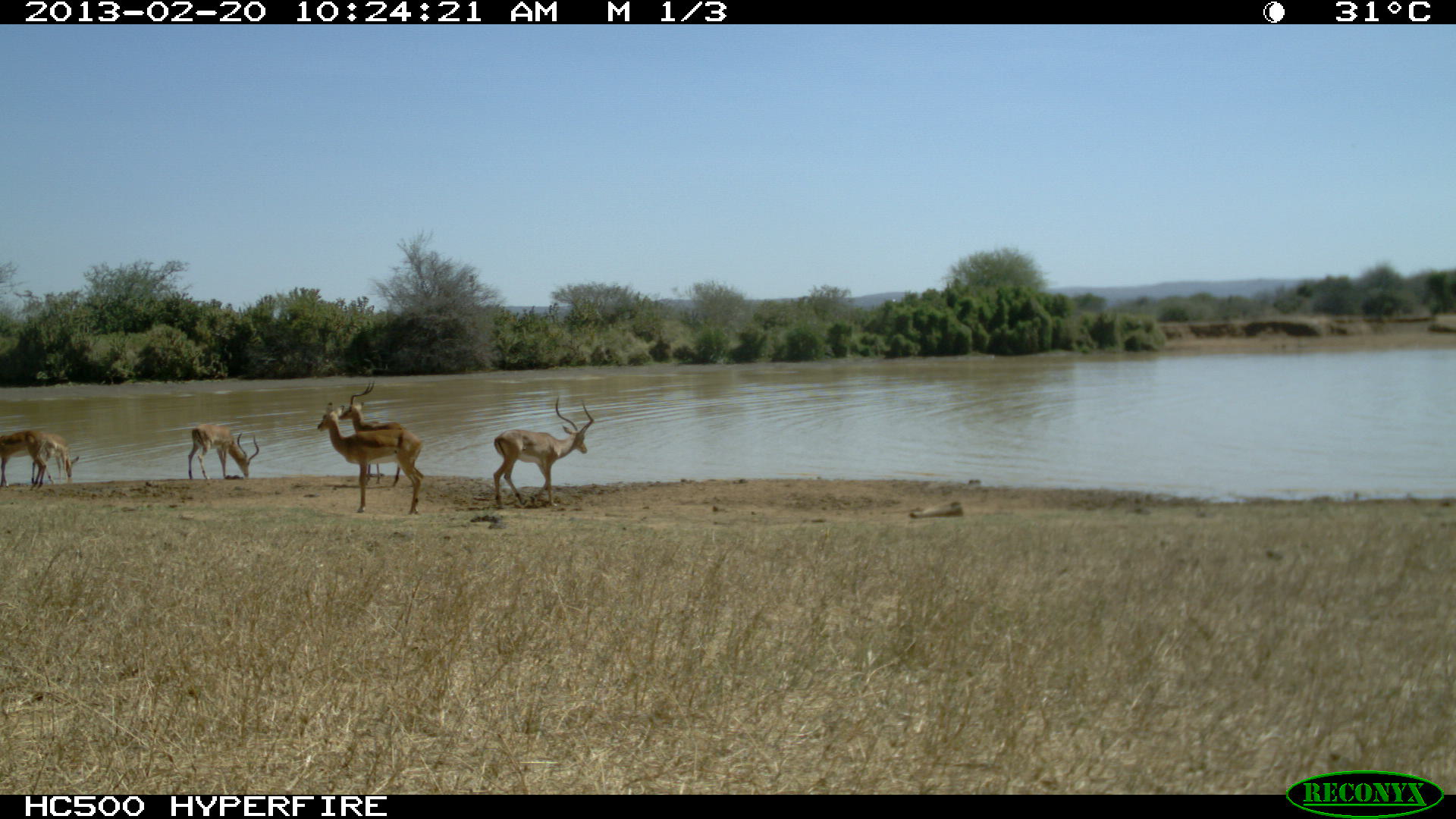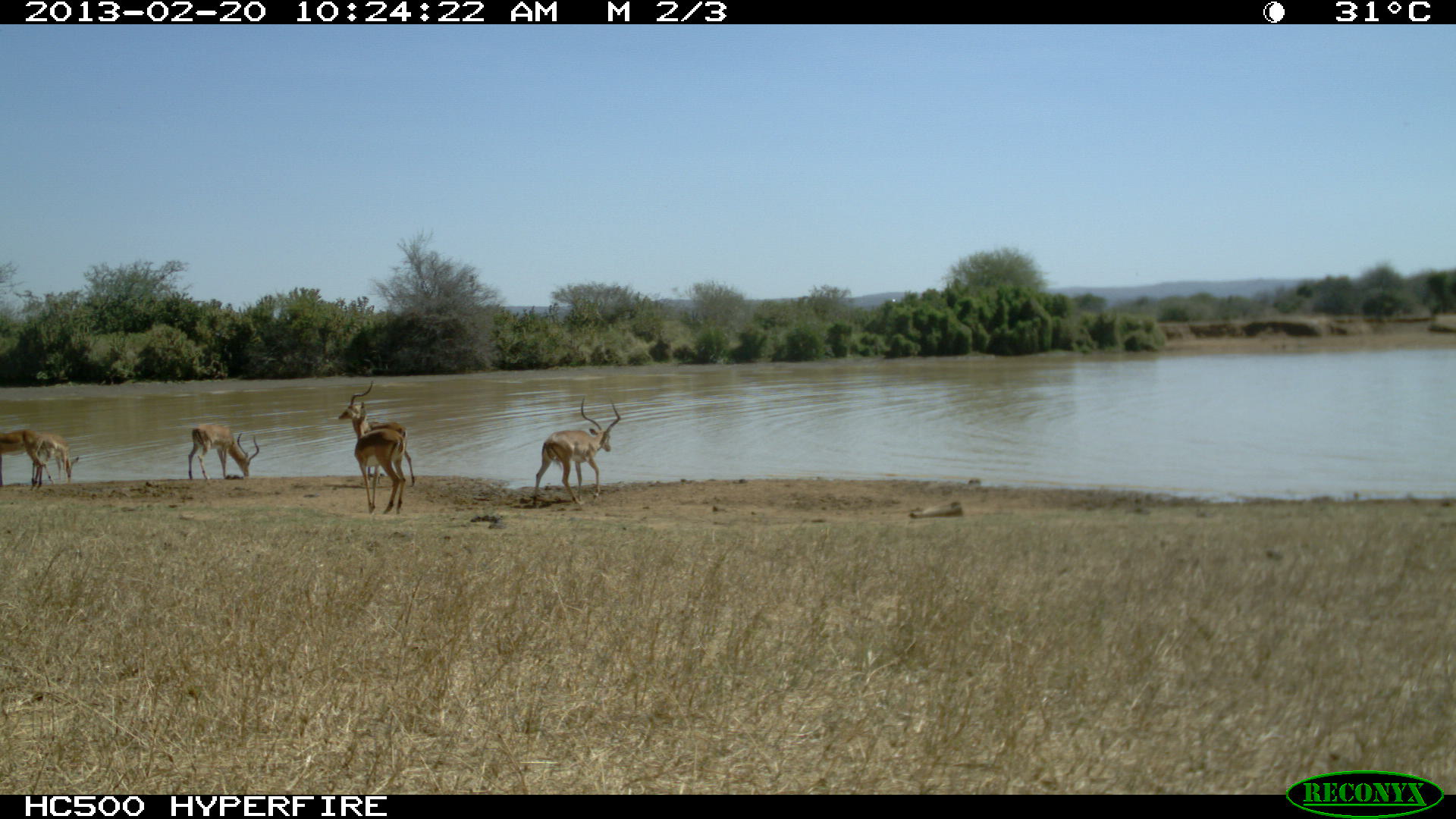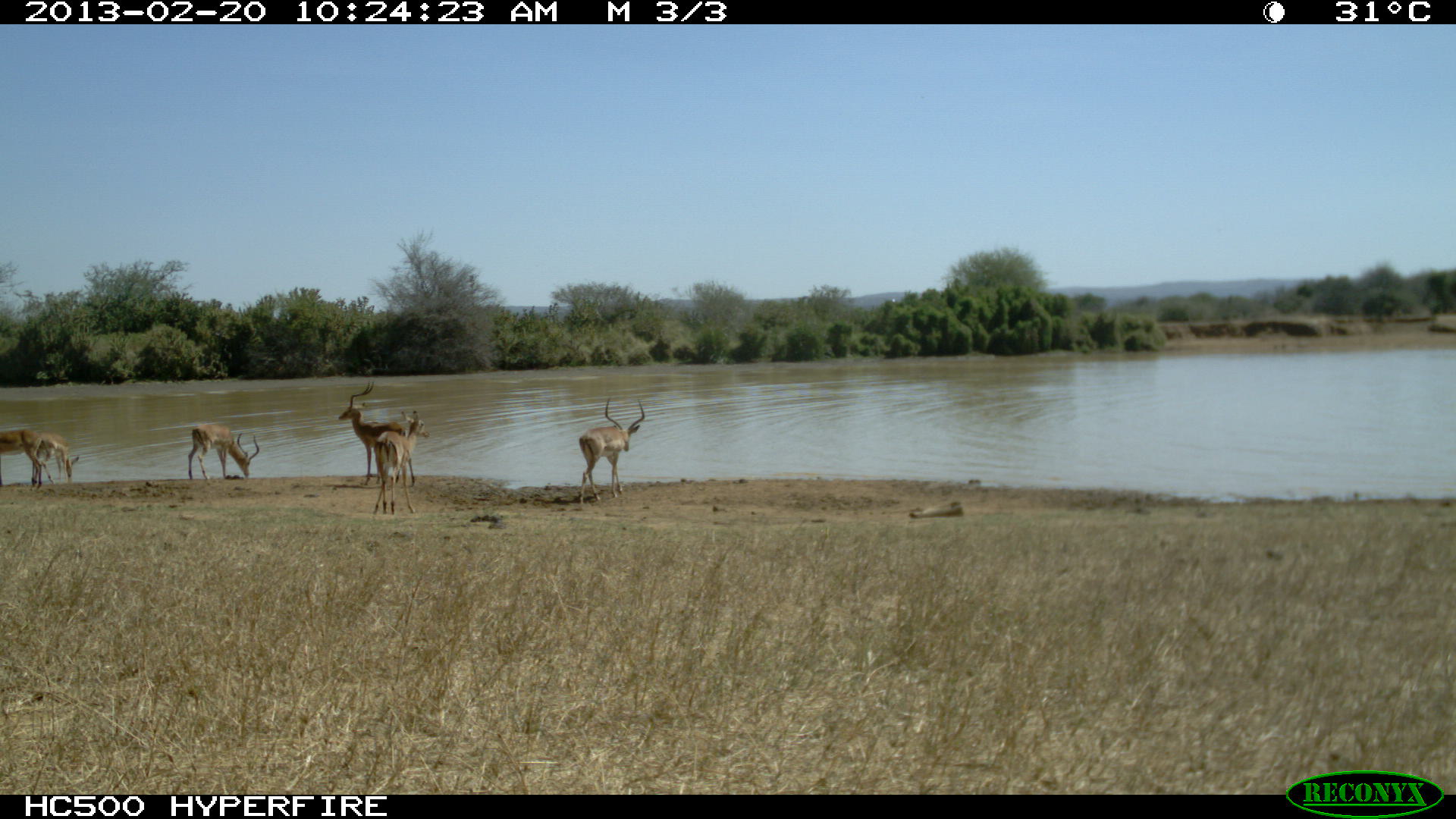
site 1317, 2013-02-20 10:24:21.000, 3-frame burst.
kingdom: Animalia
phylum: Chordata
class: Mammalia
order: Artiodactyla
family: Bovidae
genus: Aepyceros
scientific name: Aepyceros melampus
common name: impala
Aepyceros melampus (impala), count 6.